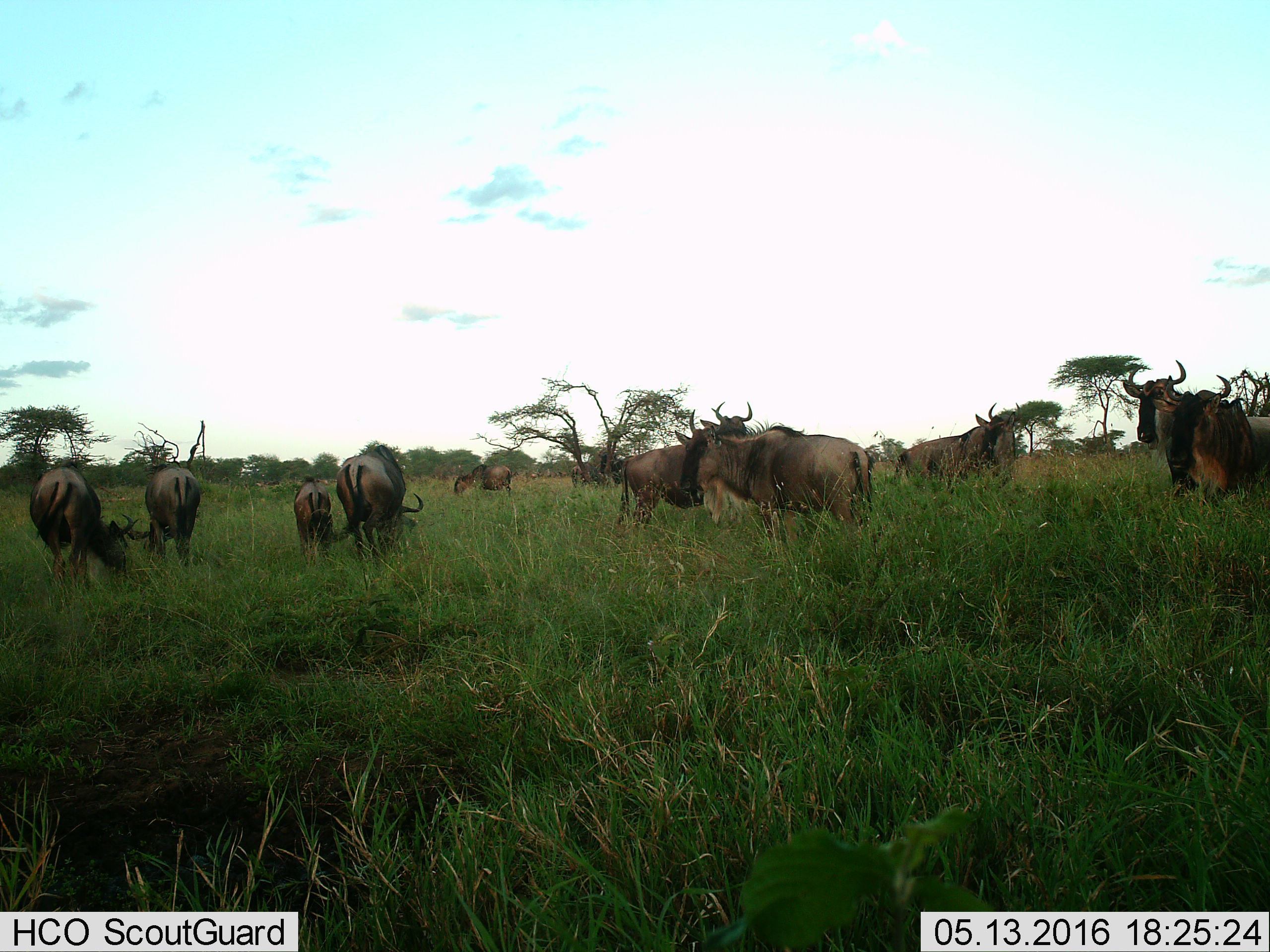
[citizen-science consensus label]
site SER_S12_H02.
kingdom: Animalia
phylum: Chordata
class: Mammalia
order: Artiodactyla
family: Bovidae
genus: Connochaetes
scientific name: Connochaetes taurinus taurinus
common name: blue wildebeest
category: wildebeestblue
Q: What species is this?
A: Wildebeestblue (blue wildebeest) (Connochaetes taurinus taurinus).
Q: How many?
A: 11-50.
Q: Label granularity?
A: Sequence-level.